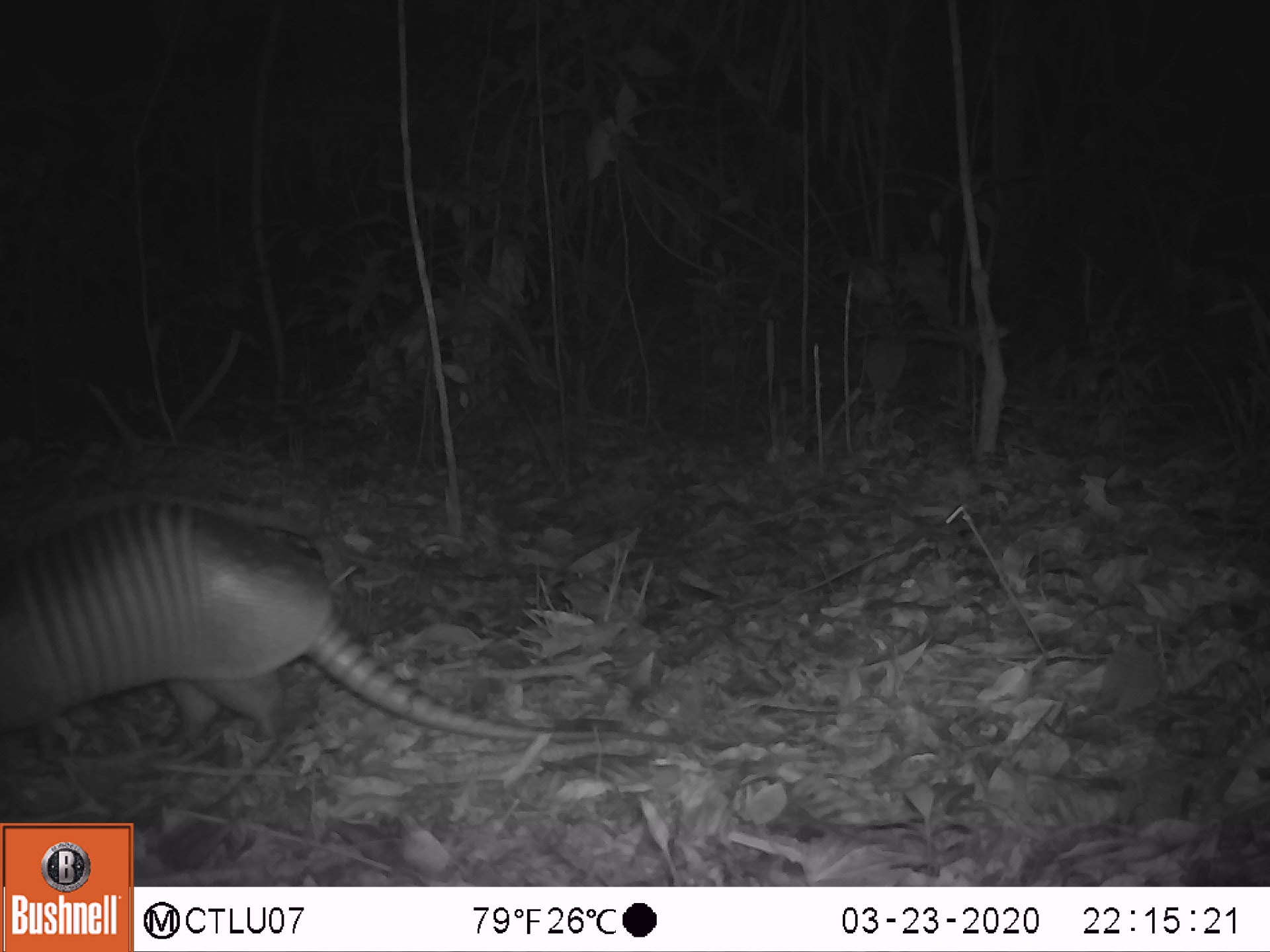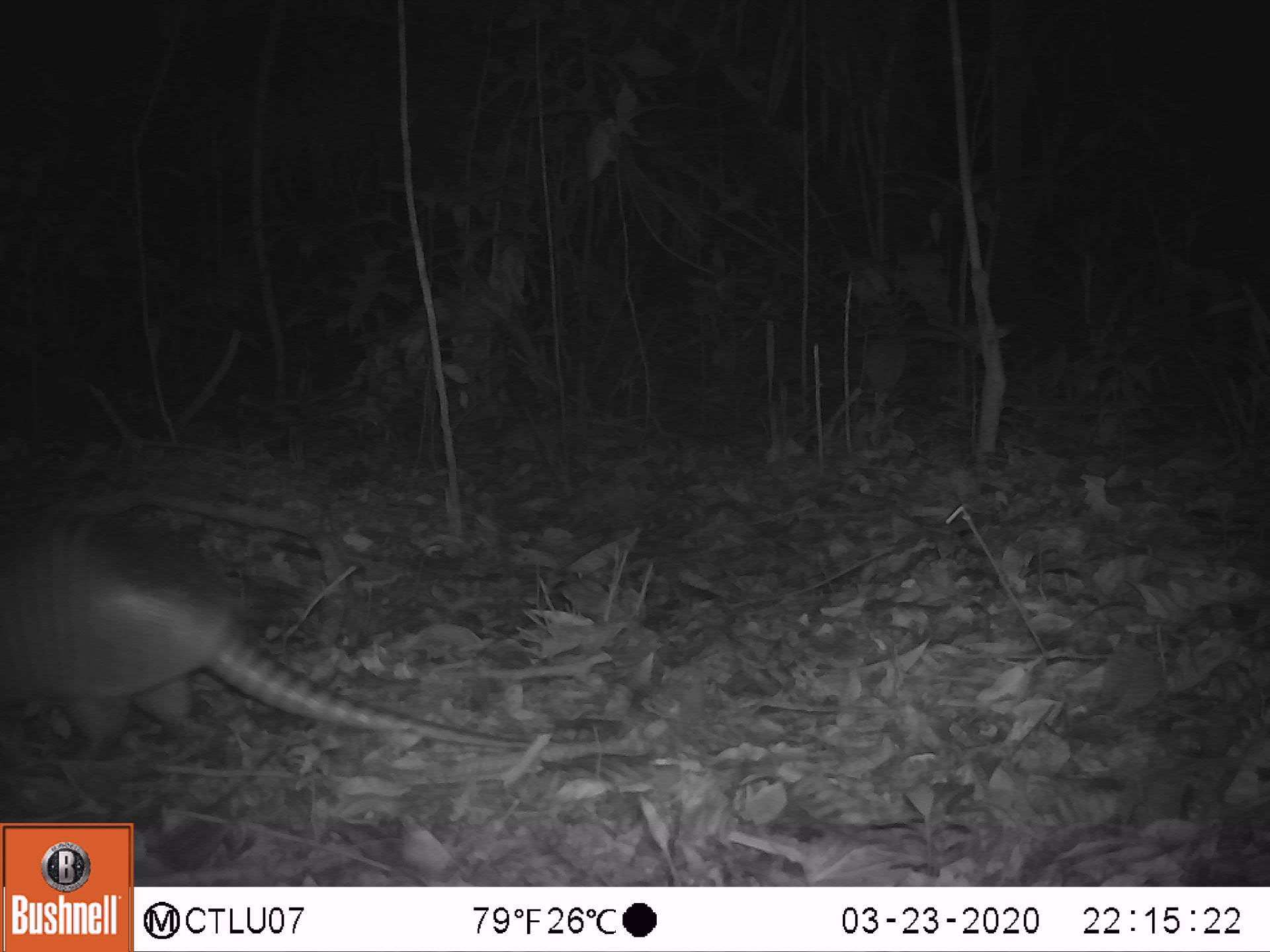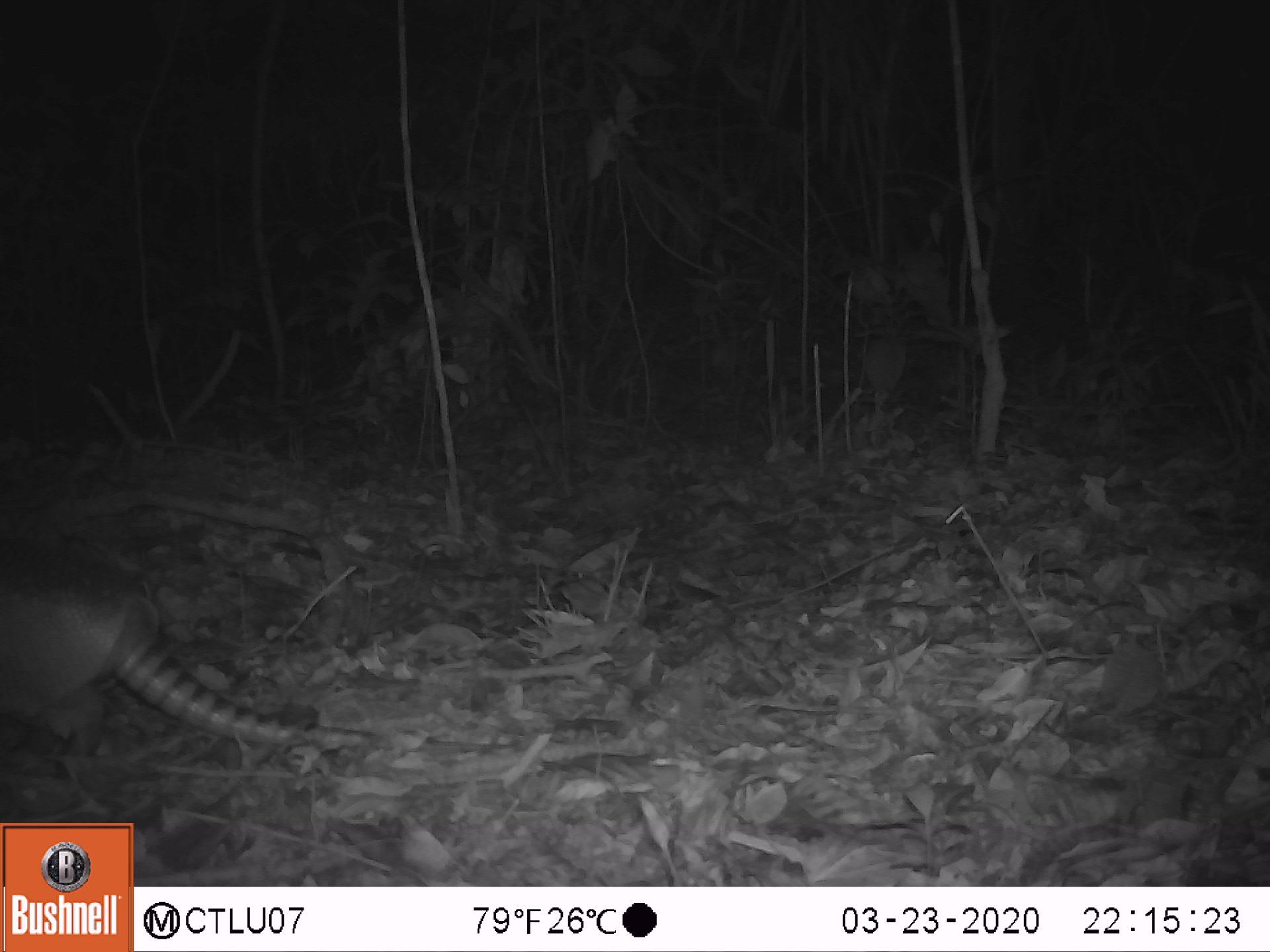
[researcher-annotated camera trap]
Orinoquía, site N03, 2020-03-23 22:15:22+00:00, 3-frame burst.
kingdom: Animalia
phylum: Chordata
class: Mammalia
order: Cingulata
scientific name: Cingulata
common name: armadillo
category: unknown armadillo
Unknown armadillo (armadillo) (Cingulata).